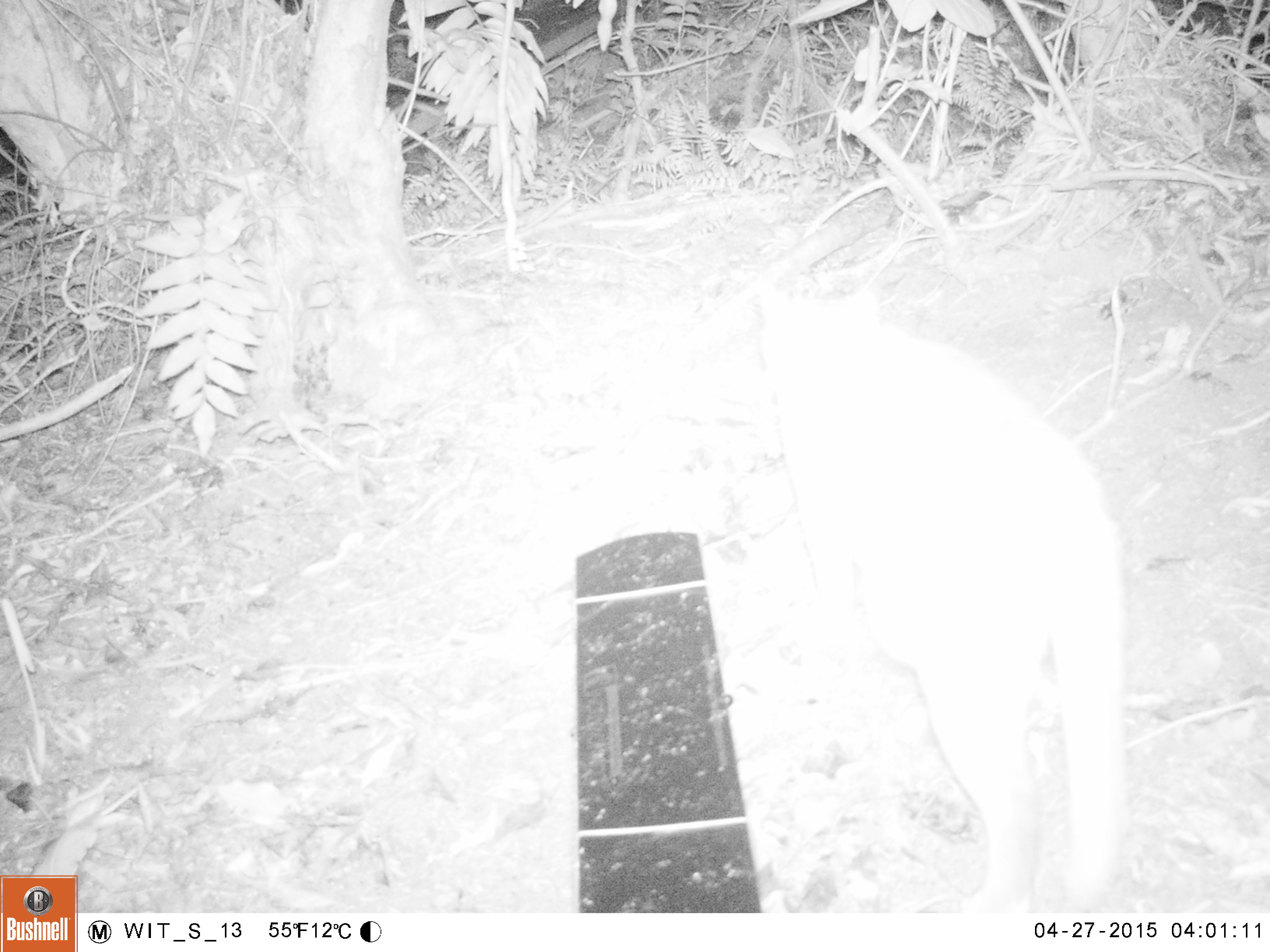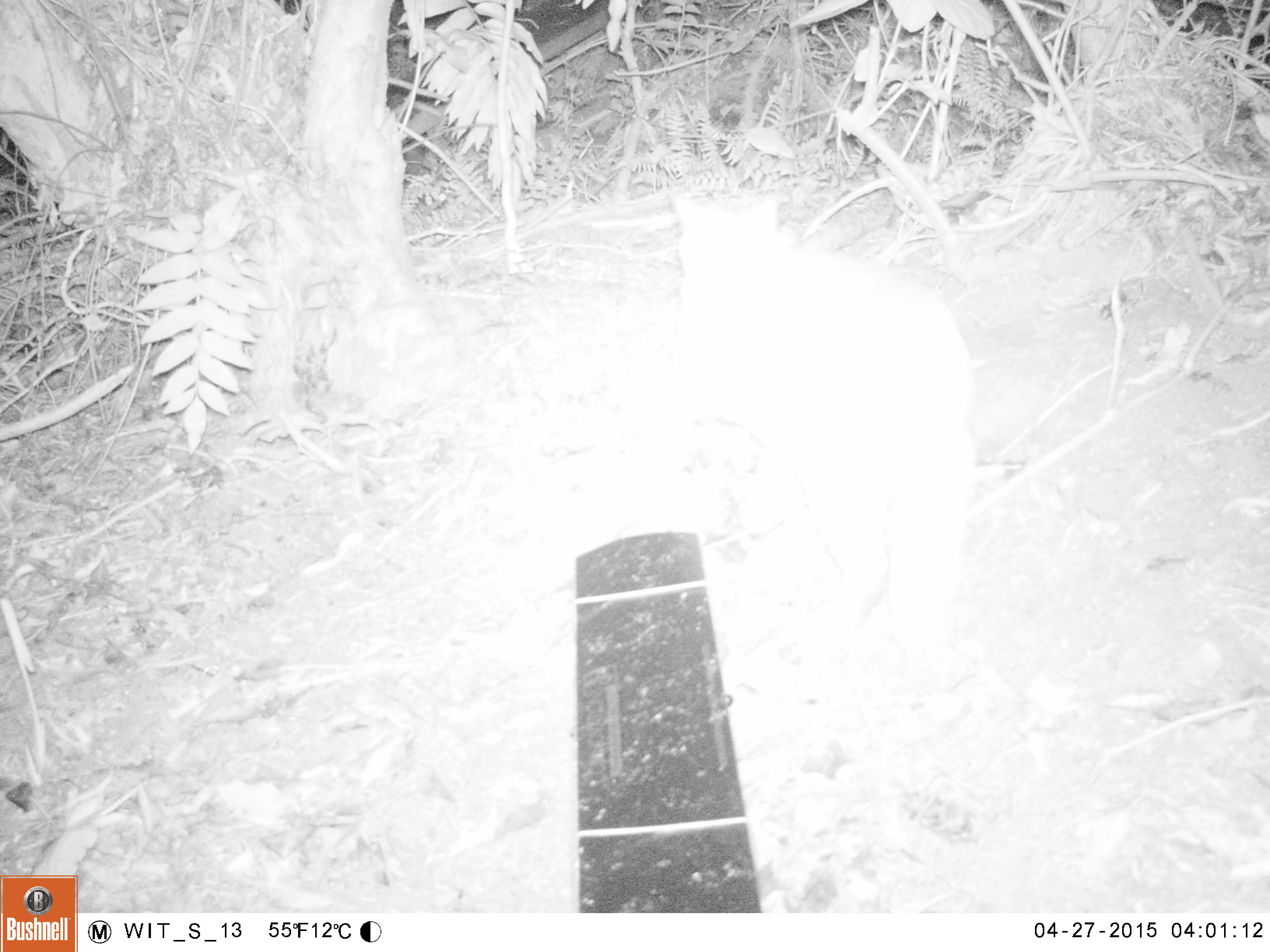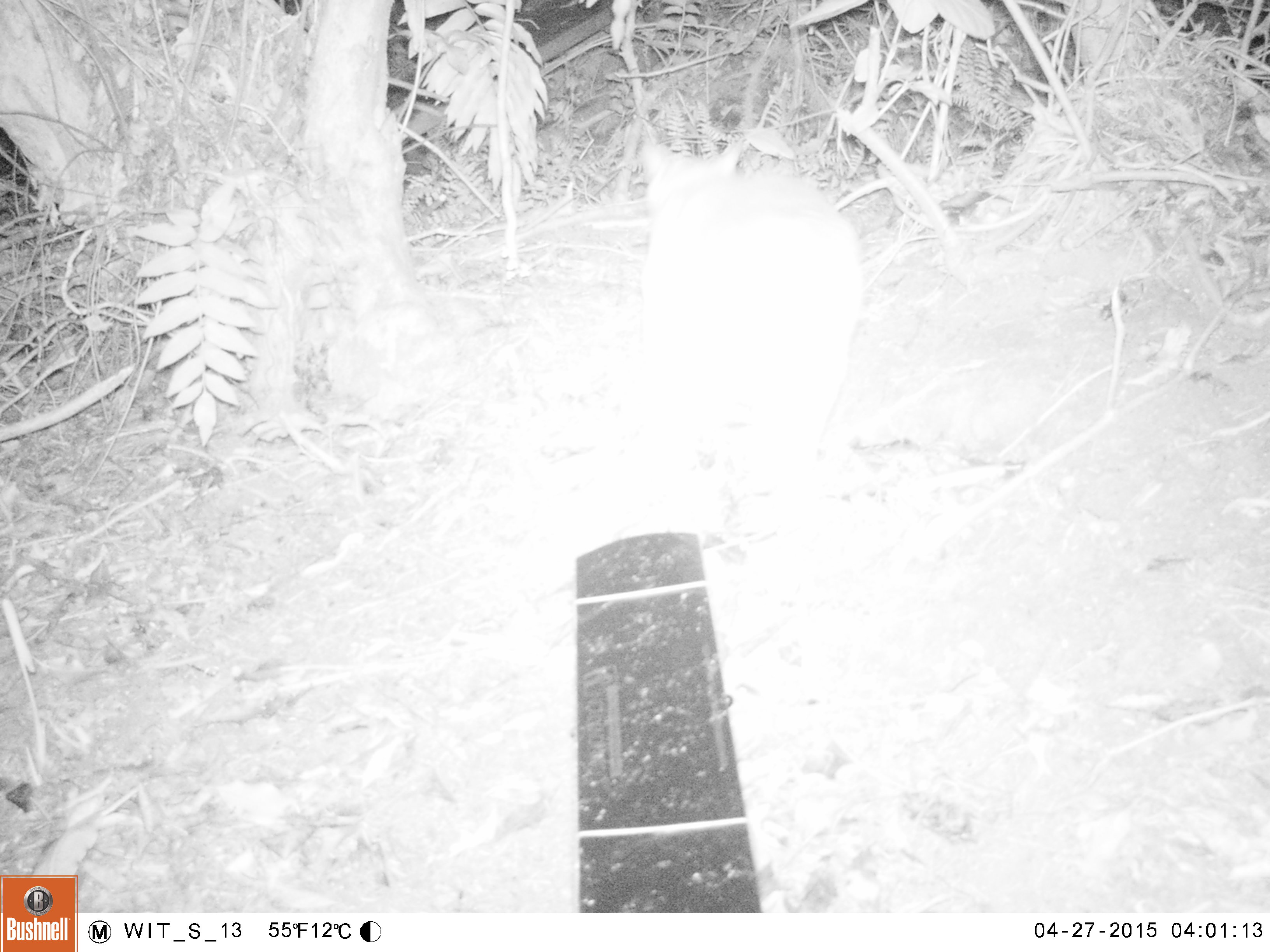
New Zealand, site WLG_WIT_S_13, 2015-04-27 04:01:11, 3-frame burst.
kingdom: Animalia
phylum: Chordata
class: Mammalia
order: Carnivora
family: Felidae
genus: Felis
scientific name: Felis catus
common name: domestic cat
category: cat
Cat (domestic cat) (Felis catus).